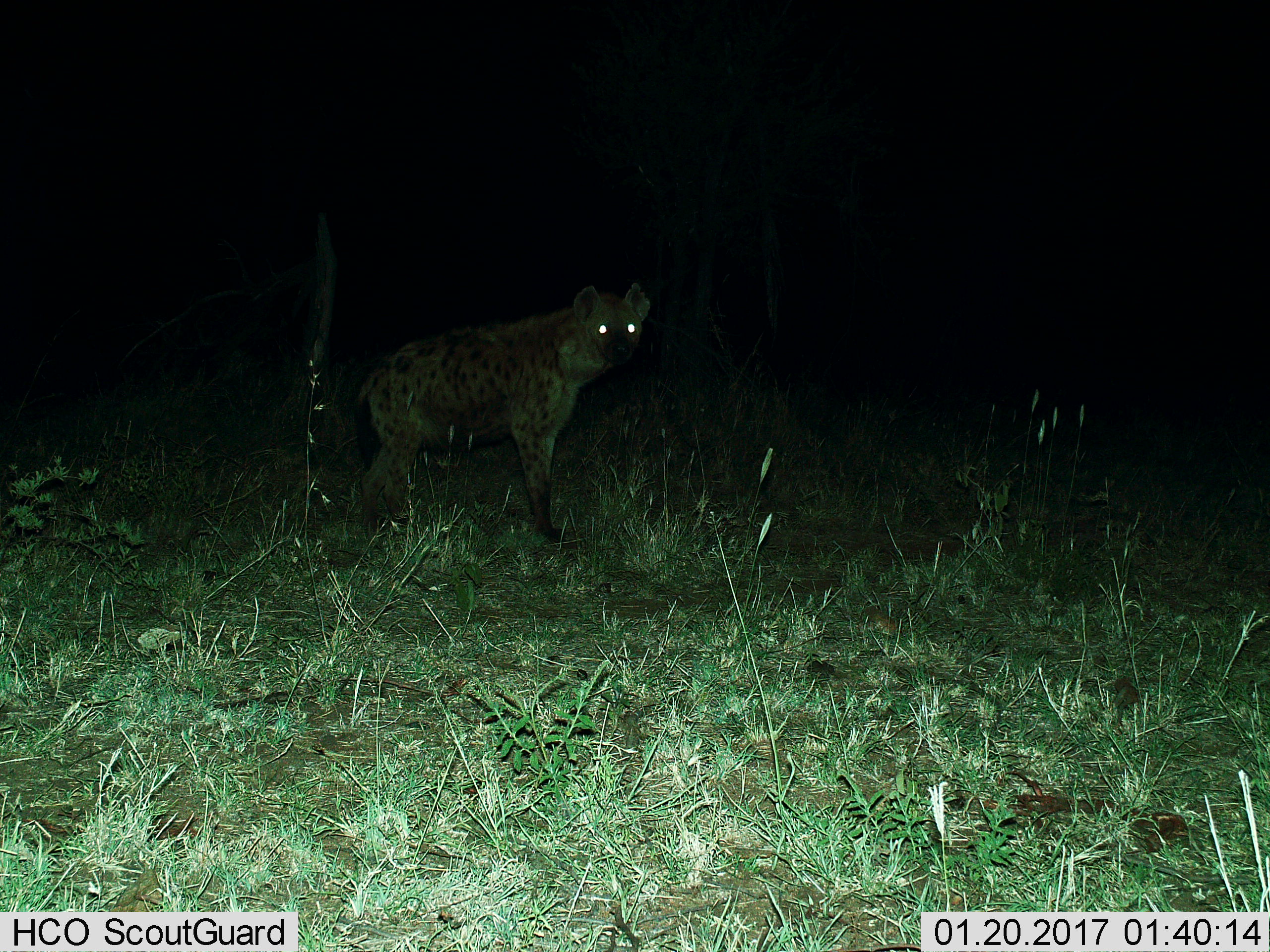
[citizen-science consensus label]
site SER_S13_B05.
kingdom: Animalia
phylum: Chordata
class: Mammalia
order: Carnivora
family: Hyaenidae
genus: Crocuta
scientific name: Crocuta crocuta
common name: spotted hyena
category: hyenaspotted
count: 1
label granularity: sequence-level